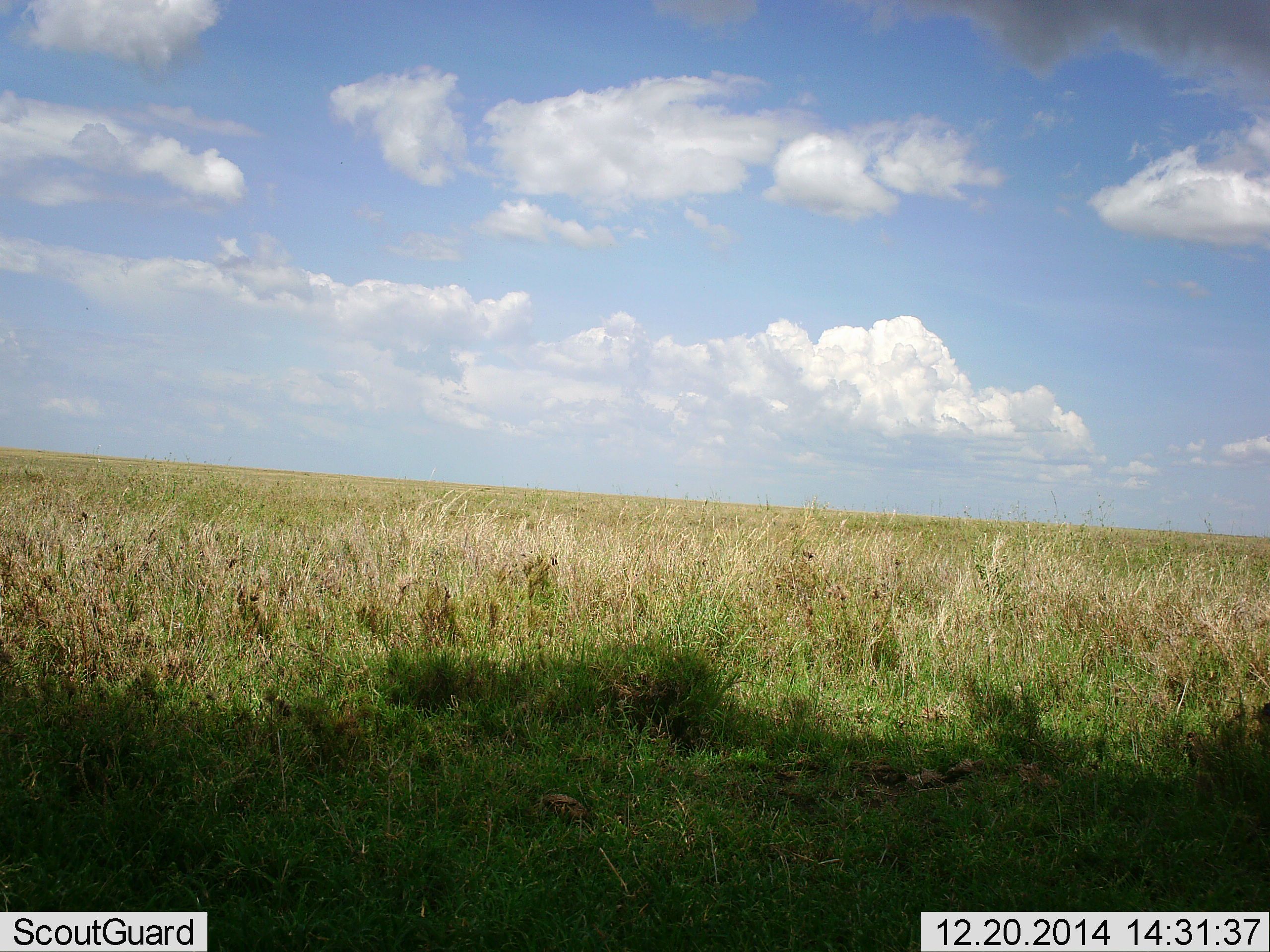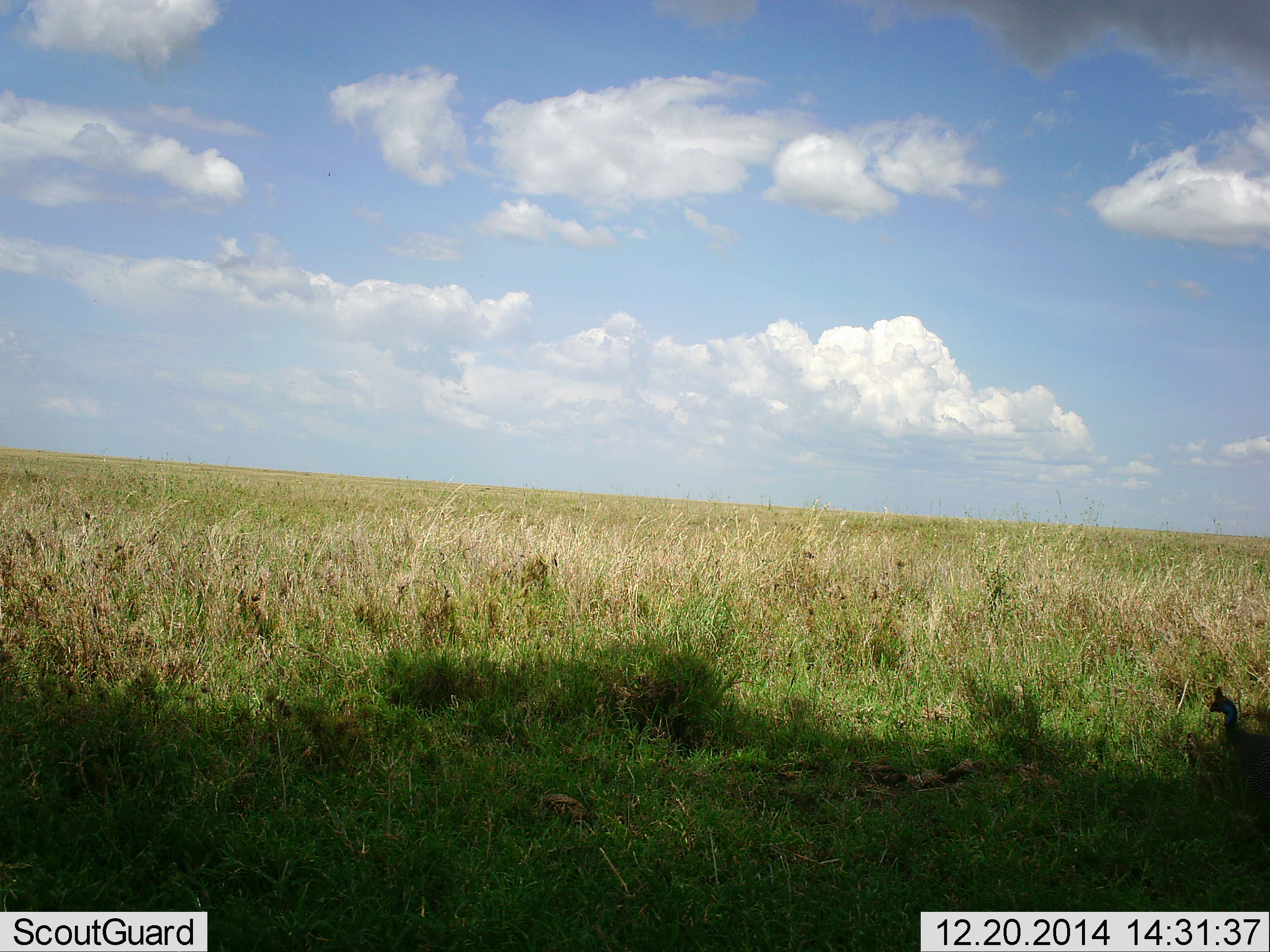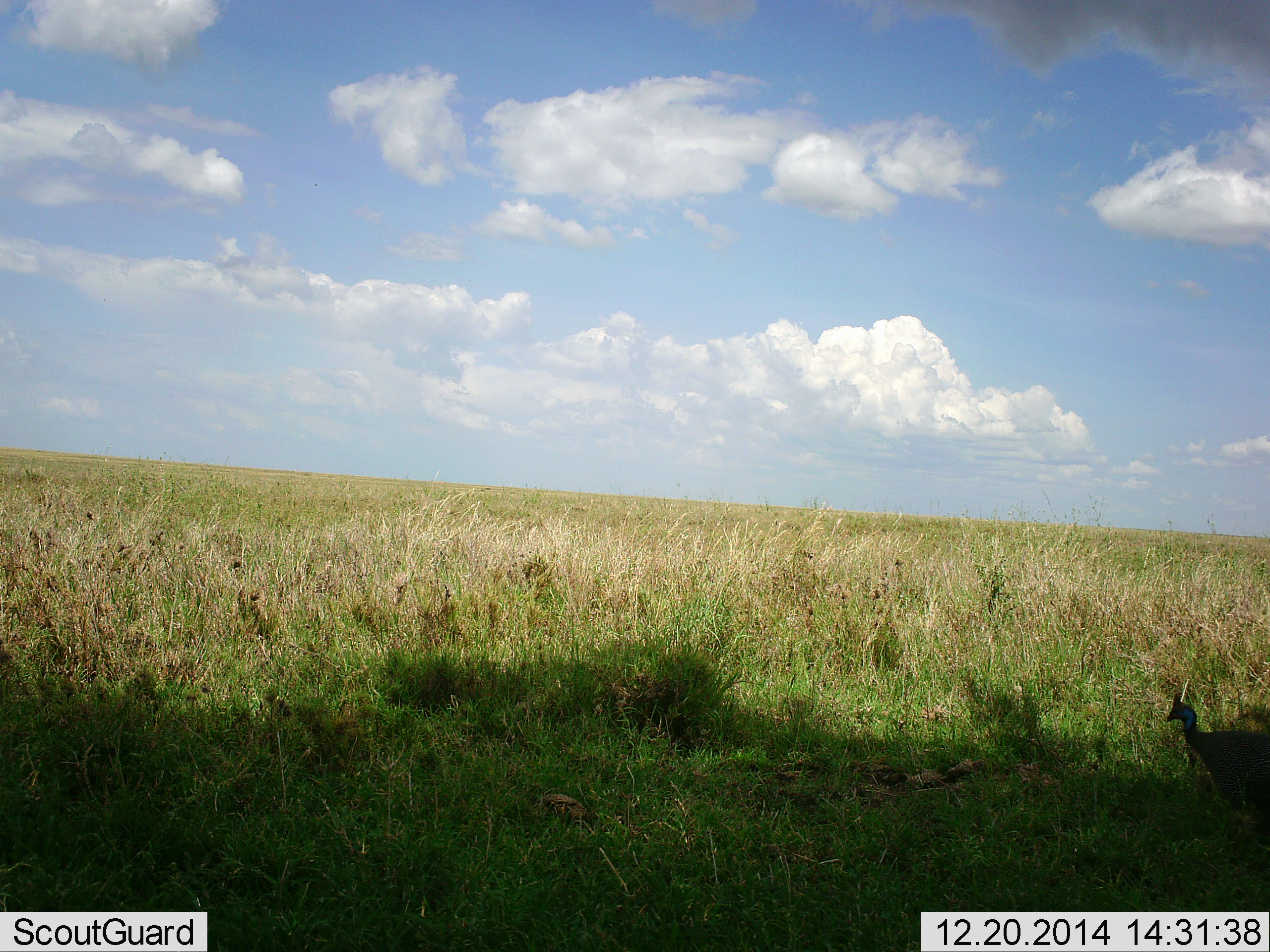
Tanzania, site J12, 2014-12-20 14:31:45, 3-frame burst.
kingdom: Animalia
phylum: Chordata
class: Aves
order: Galliformes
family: Numididae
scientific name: Numididae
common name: guinea fowl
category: guineafowl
Guineafowl (guinea fowl) (Numididae), count 1. Behavior (volunteer vote fractions): standing 20%, resting 0%, moving 90%, interacting 0%. Young present (vote fraction): 0%. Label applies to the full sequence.